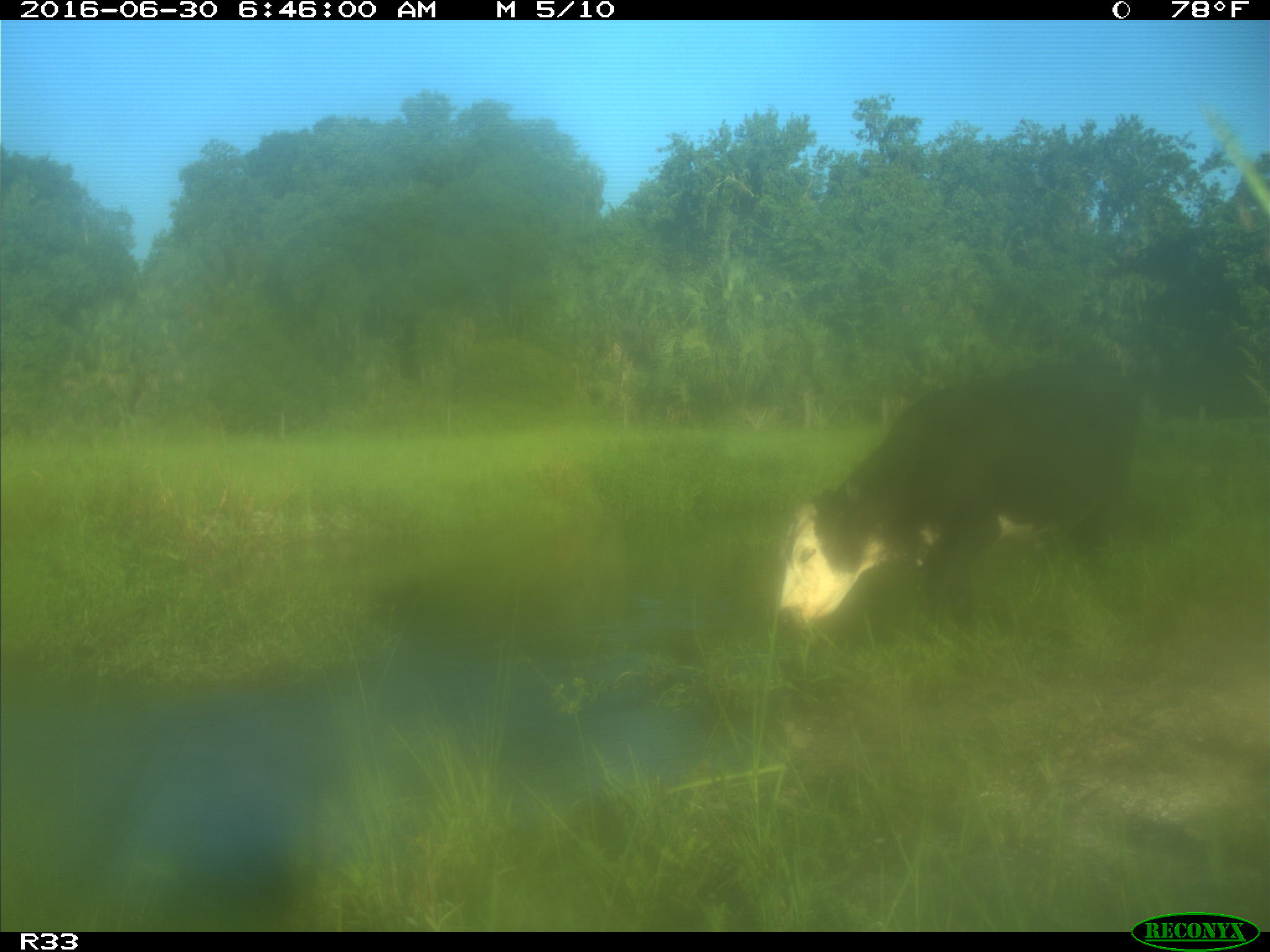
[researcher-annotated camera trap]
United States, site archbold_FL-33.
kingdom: Animalia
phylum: Chordata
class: Mammalia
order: Artiodactyla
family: Bovidae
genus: Bos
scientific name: Bos taurus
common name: domestic cow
Bos taurus (domestic cow).